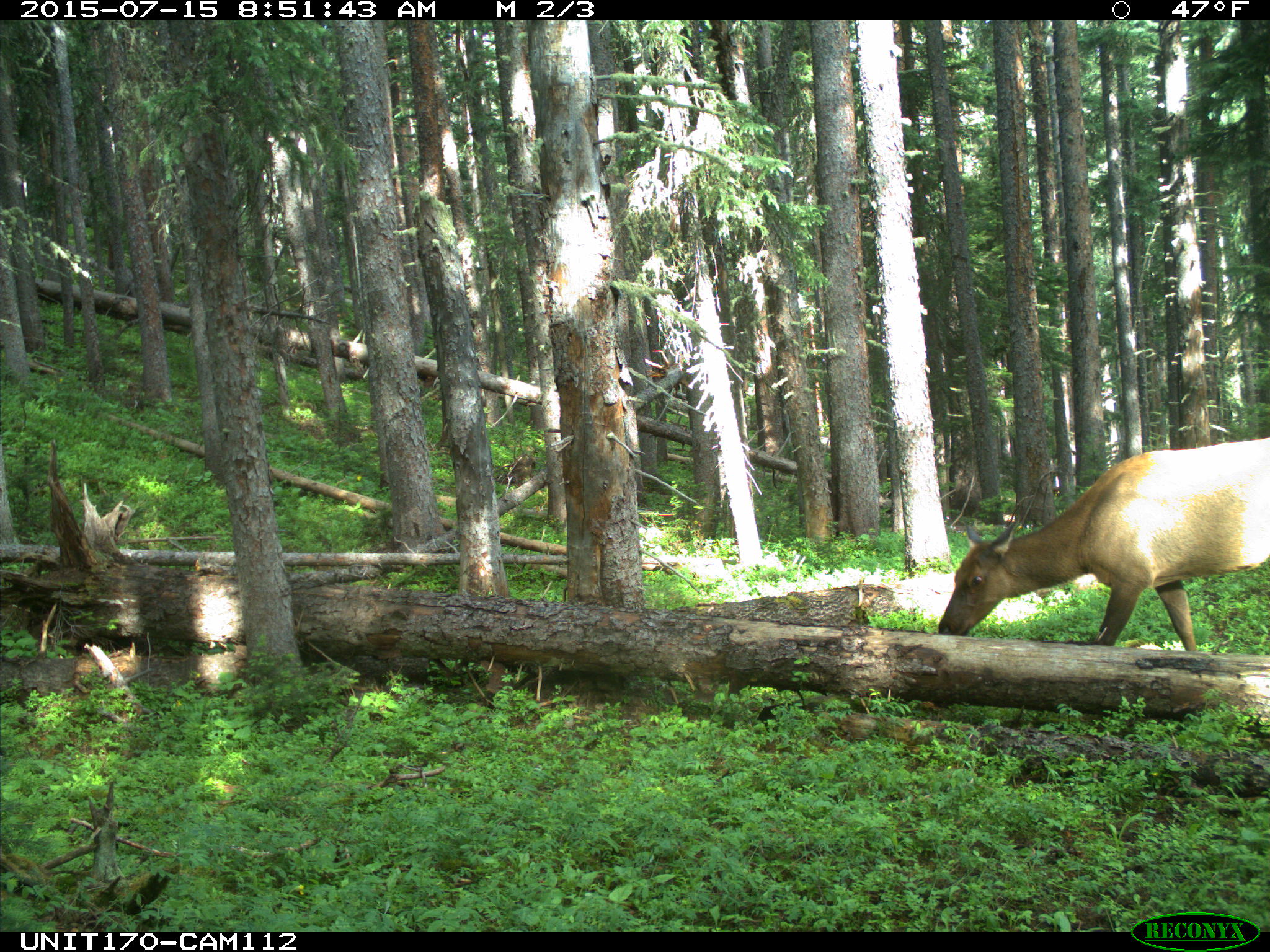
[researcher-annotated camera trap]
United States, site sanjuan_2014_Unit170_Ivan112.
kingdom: Animalia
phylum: Chordata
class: Mammalia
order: Artiodactyla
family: Cervidae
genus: Cervus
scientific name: Cervus elaphus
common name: red deer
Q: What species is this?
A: Cervus elaphus (red deer).